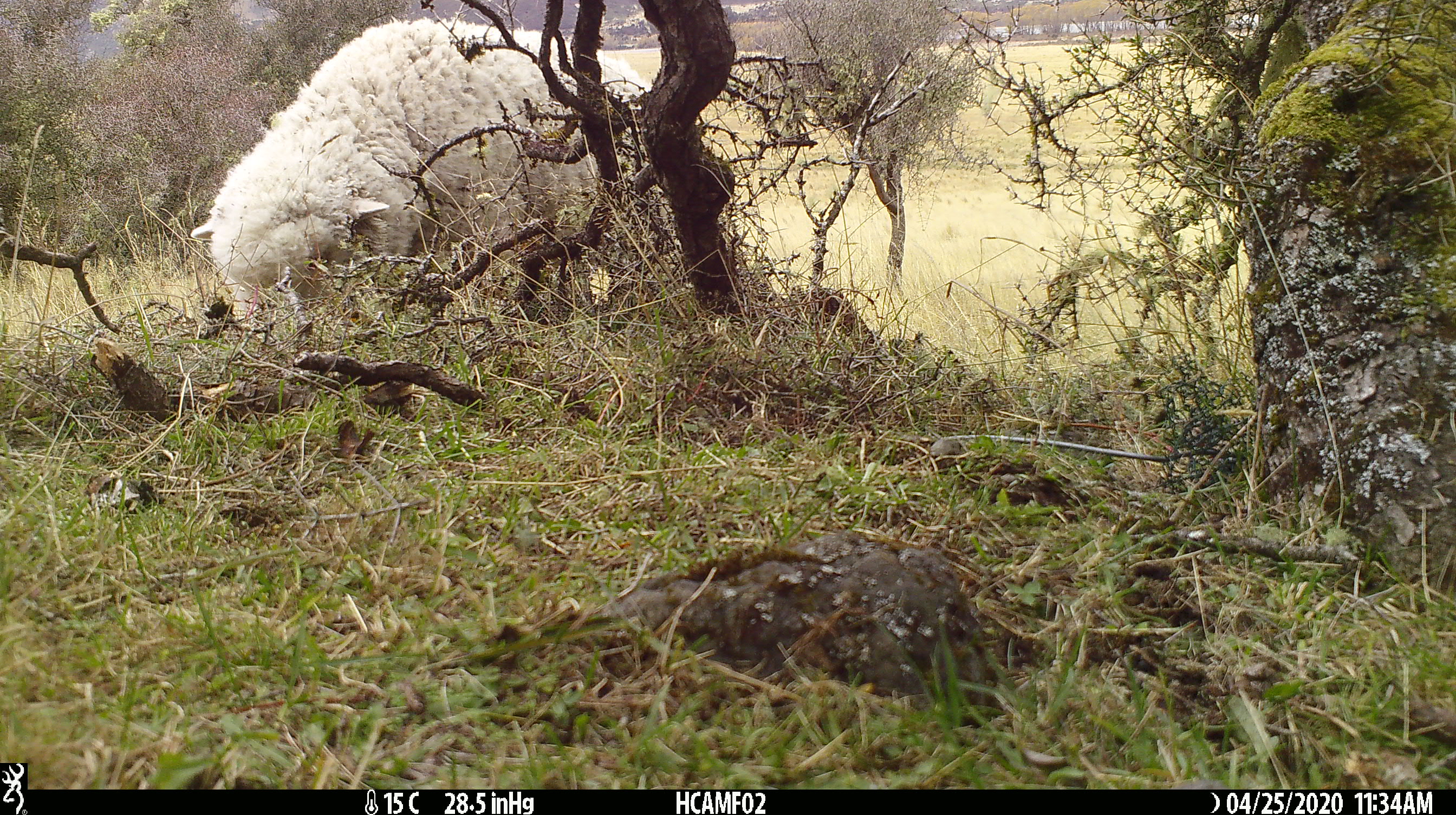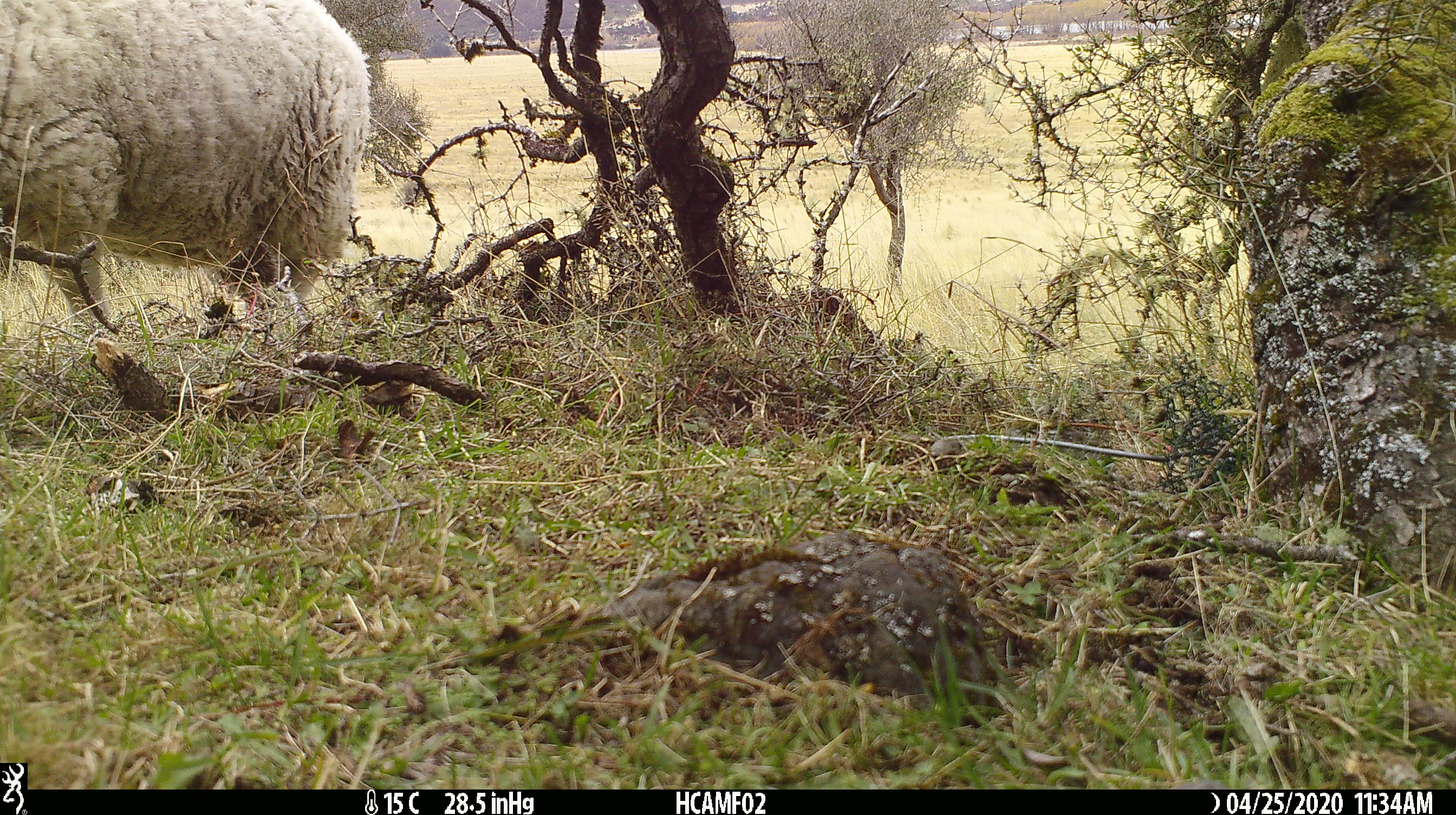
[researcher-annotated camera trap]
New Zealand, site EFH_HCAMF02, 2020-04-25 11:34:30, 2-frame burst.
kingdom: Animalia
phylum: Chordata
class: Mammalia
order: Artiodactyla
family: Bovidae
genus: Ovis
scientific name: Ovis aries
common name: domestic sheep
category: sheep